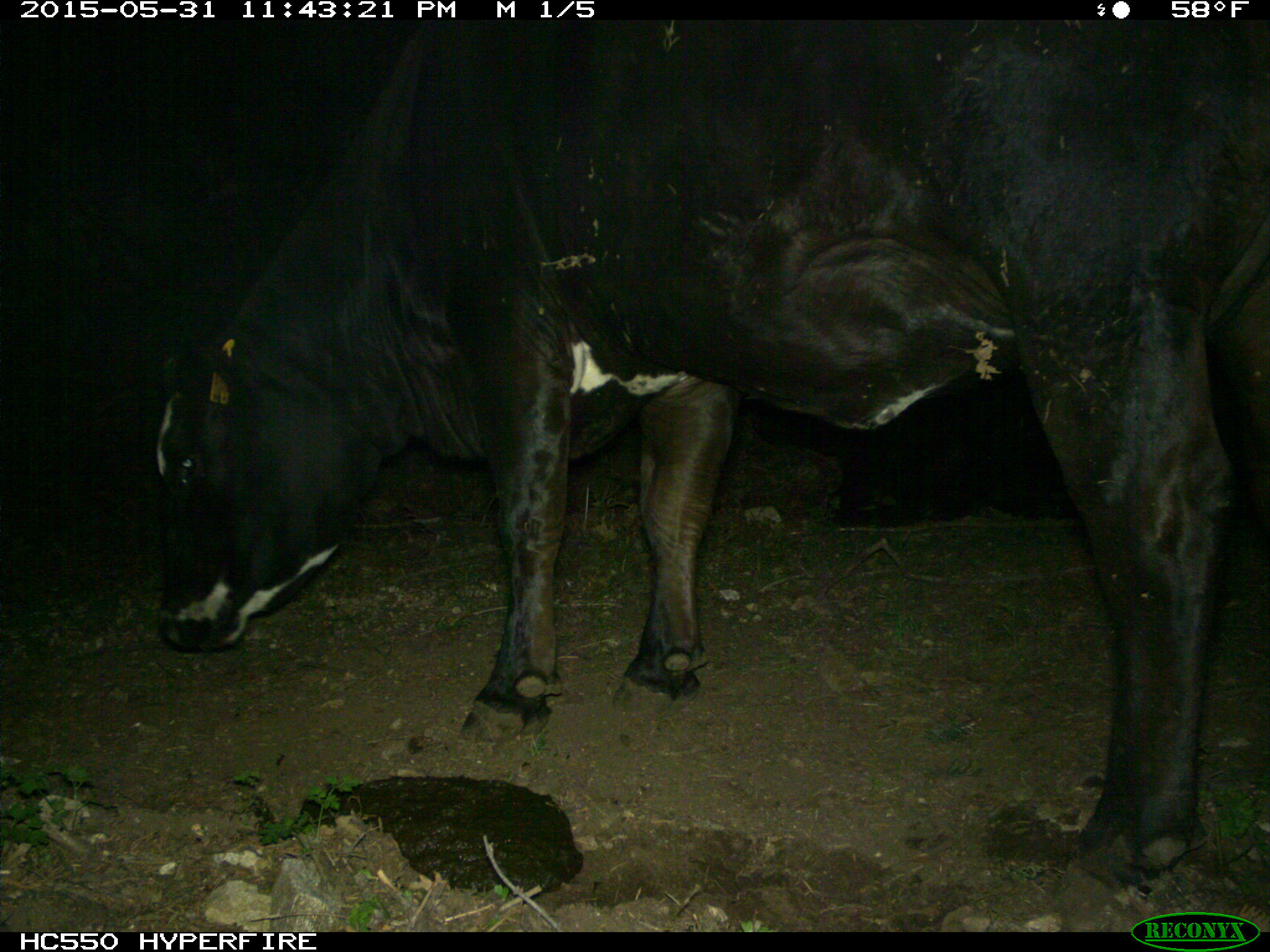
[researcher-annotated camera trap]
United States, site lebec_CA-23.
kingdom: Animalia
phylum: Chordata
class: Mammalia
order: Artiodactyla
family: Bovidae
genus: Bos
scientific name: Bos taurus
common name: domestic cow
Bos taurus (domestic cow).